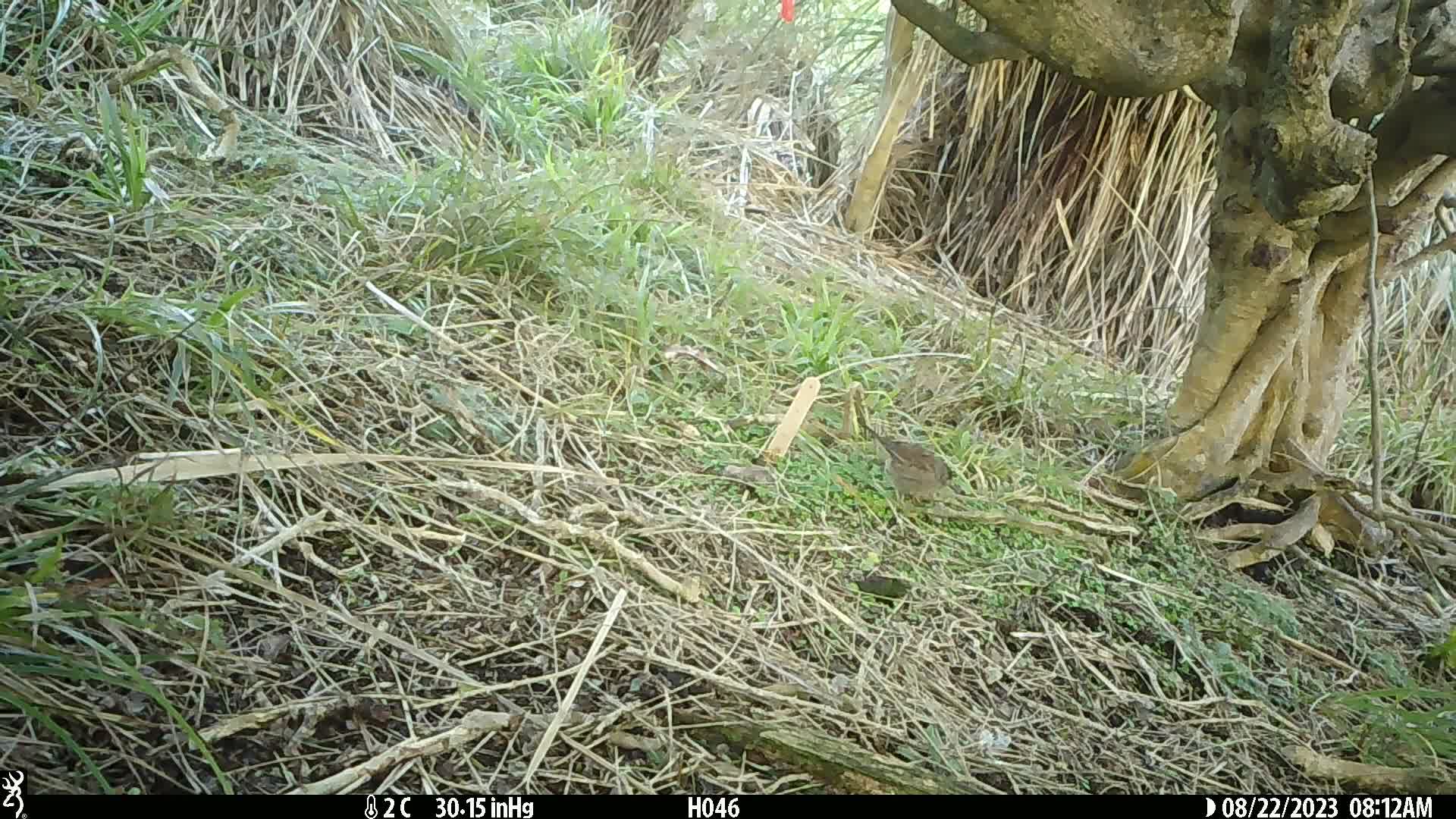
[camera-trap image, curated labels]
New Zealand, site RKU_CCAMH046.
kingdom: Animalia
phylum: Chordata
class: Aves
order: Passeriformes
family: Prunellidae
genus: Prunella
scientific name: Prunella modularis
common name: dunnock